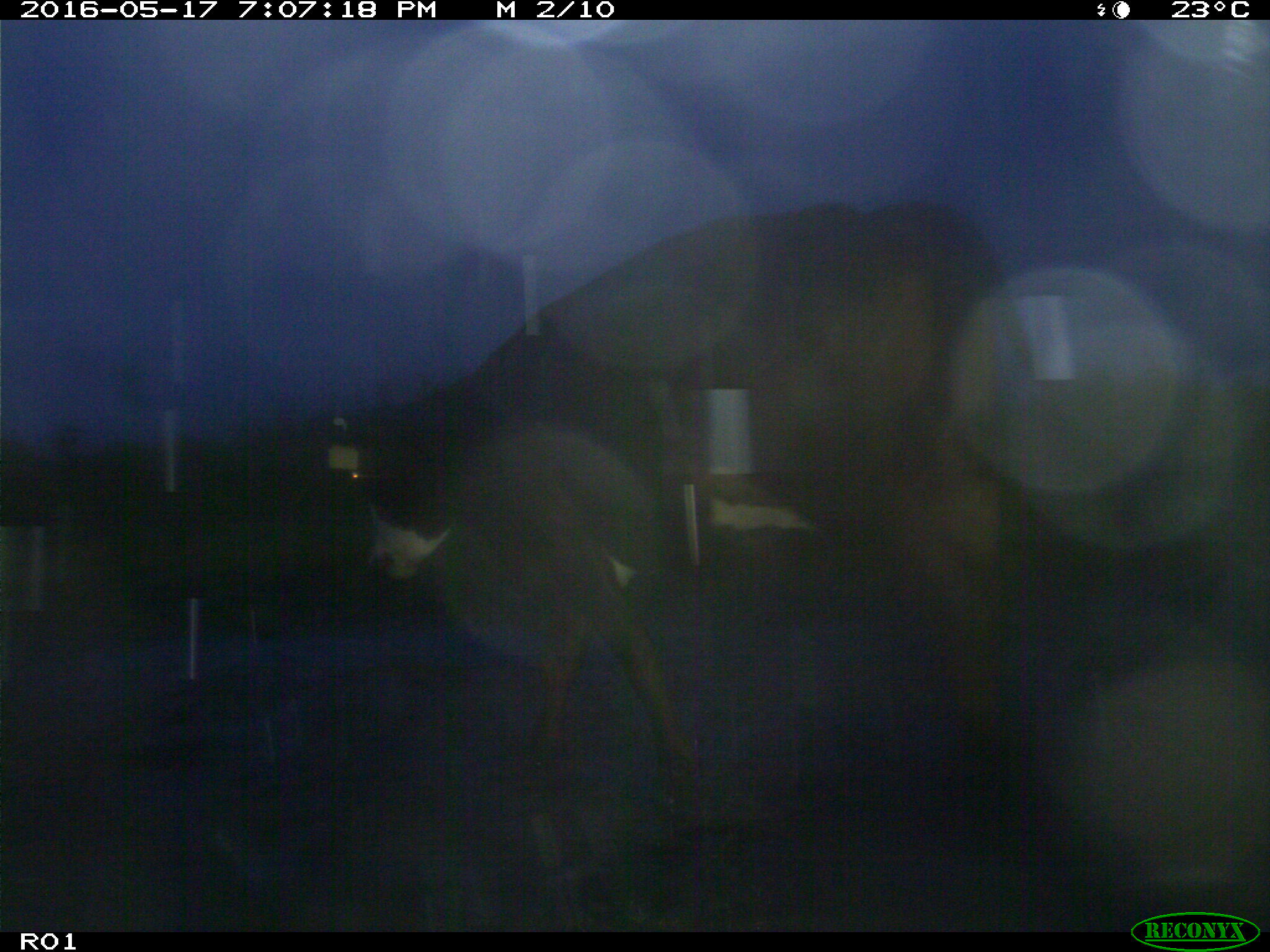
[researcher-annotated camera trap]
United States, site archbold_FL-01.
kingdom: Animalia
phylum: Chordata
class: Mammalia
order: Artiodactyla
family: Bovidae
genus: Bos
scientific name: Bos taurus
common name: domestic cow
Bos taurus (domestic cow).